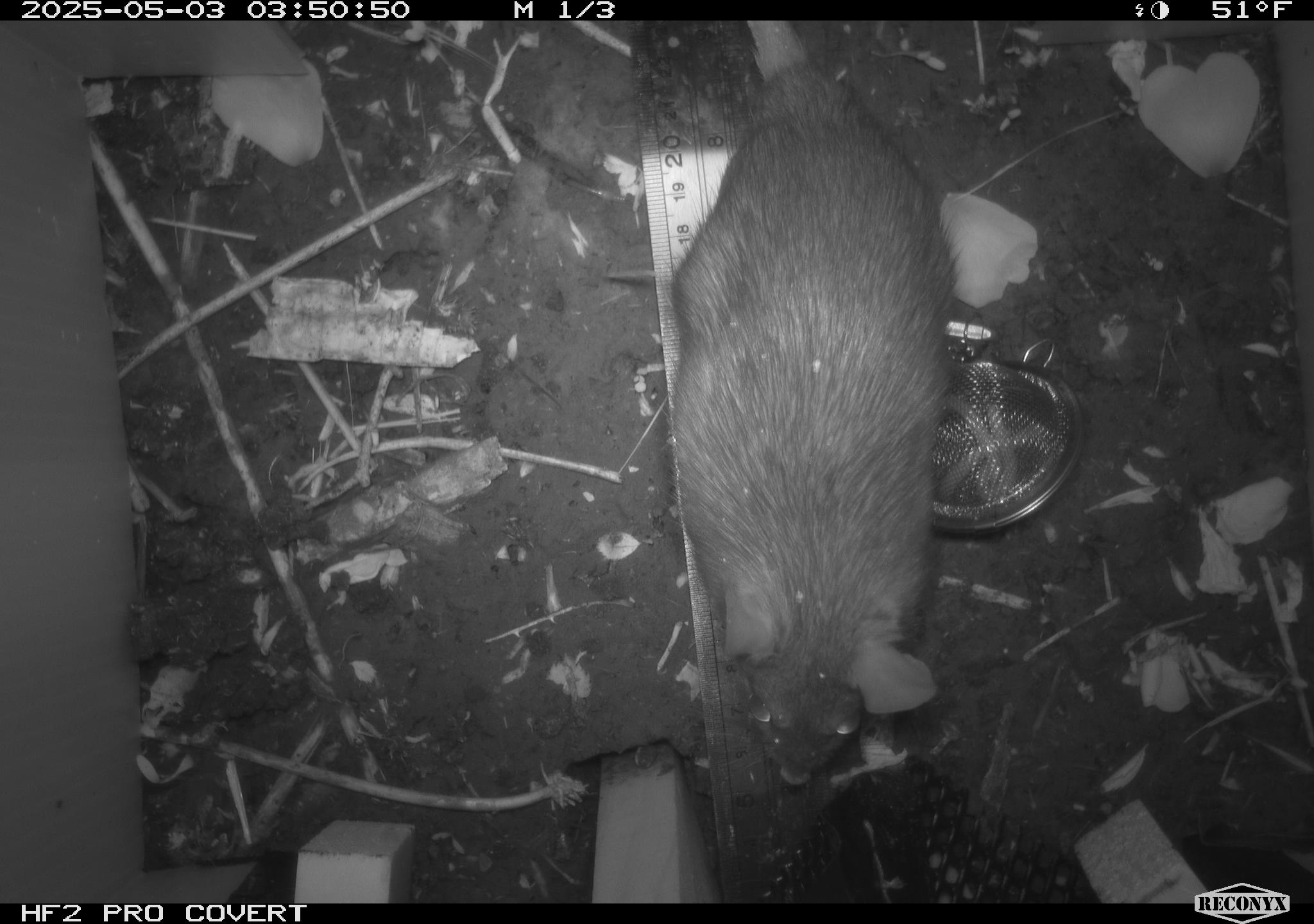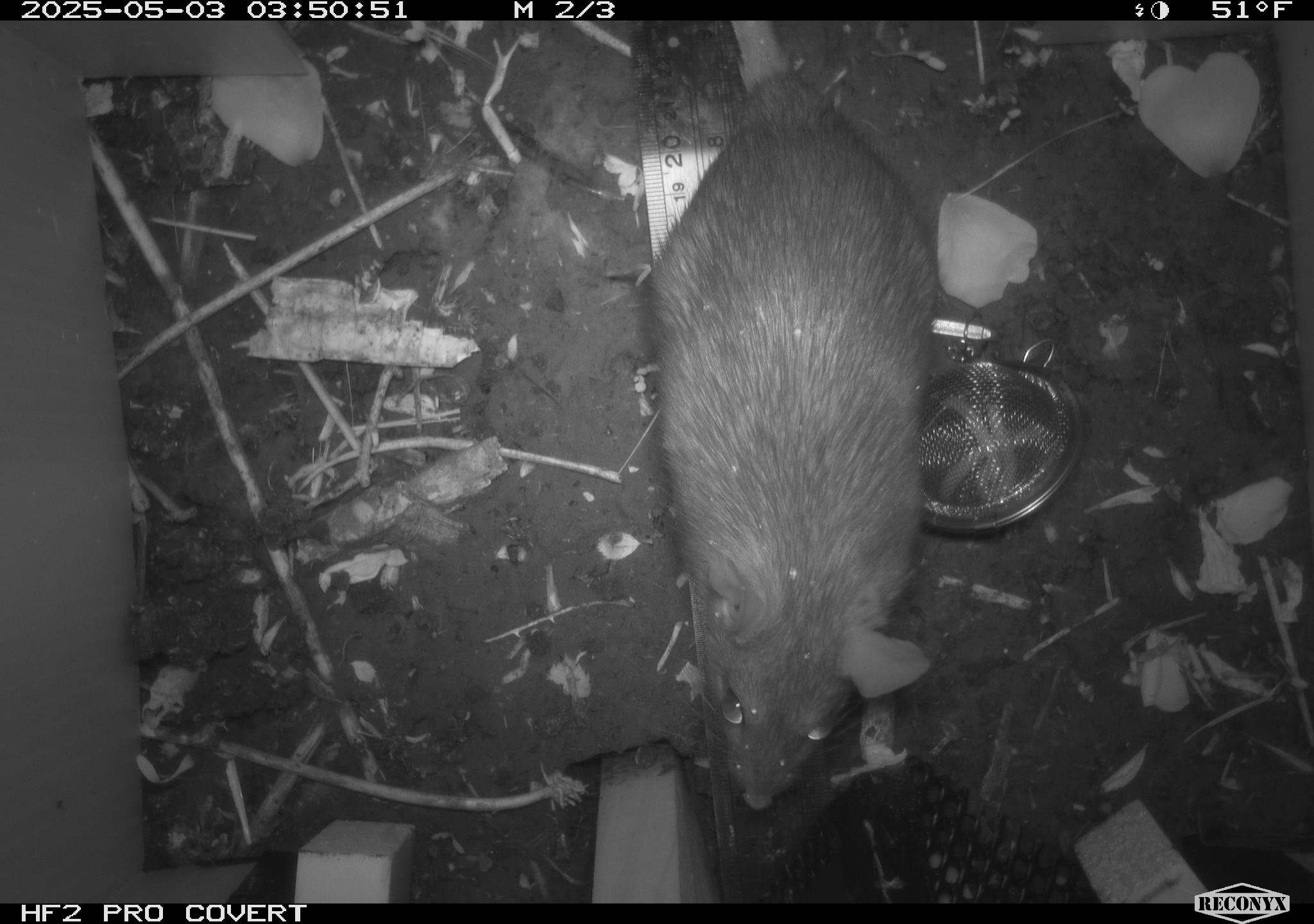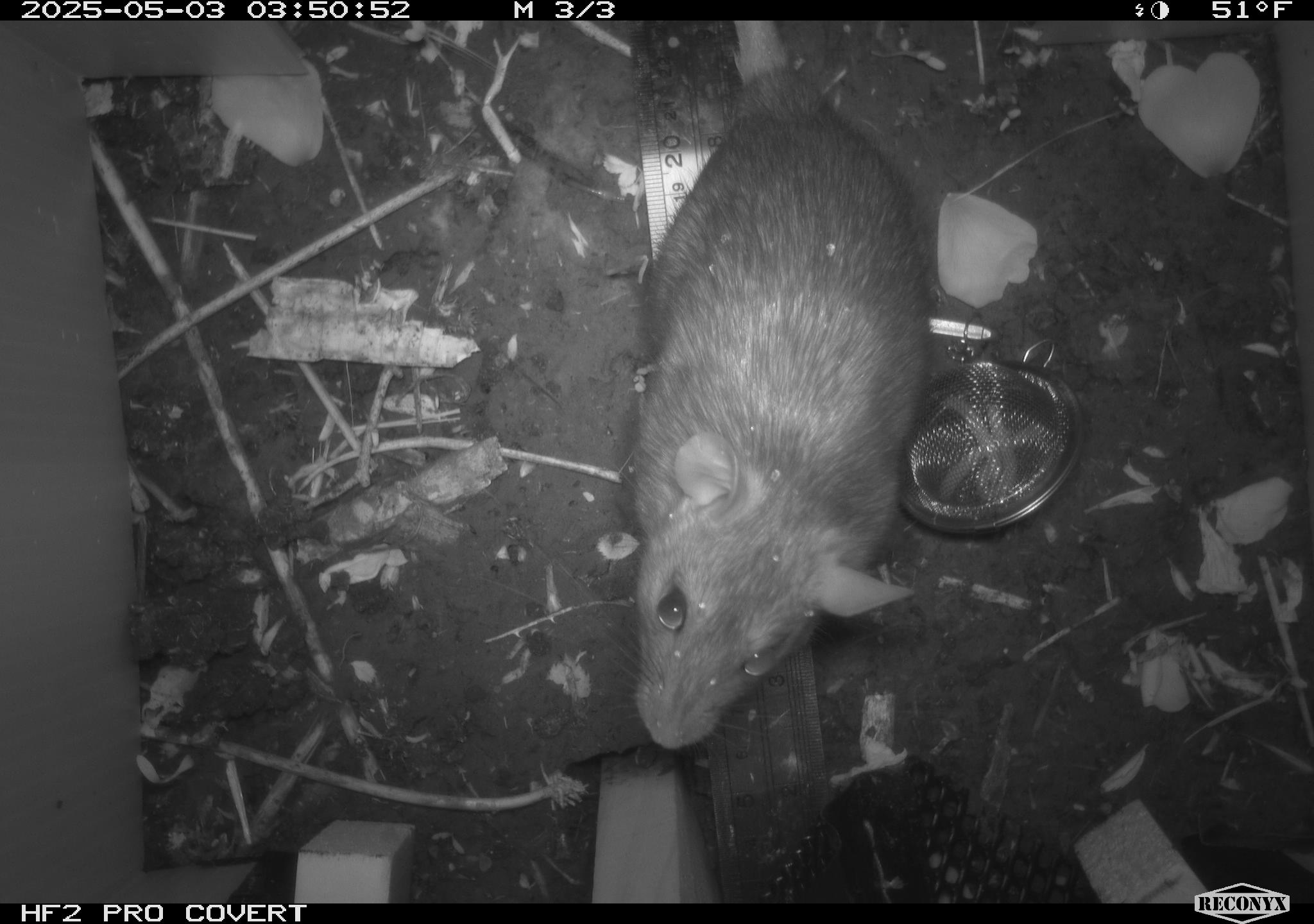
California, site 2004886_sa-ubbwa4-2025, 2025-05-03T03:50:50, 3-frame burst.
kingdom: Animalia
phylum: Chordata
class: Mammalia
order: Rodentia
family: Muridae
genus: Rattus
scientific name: Rattus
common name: rat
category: rattus species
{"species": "rattus species (rat) (Rattus)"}